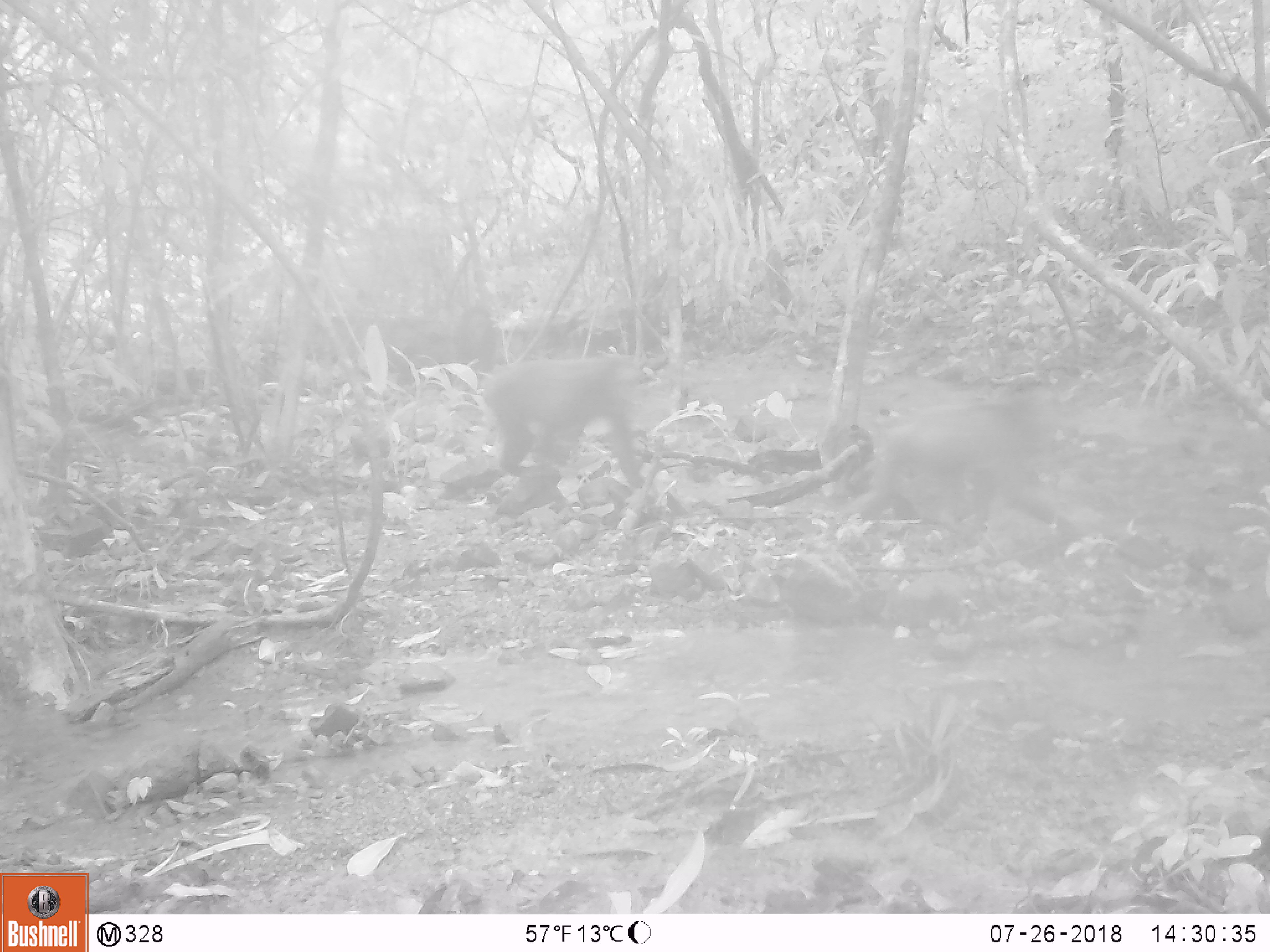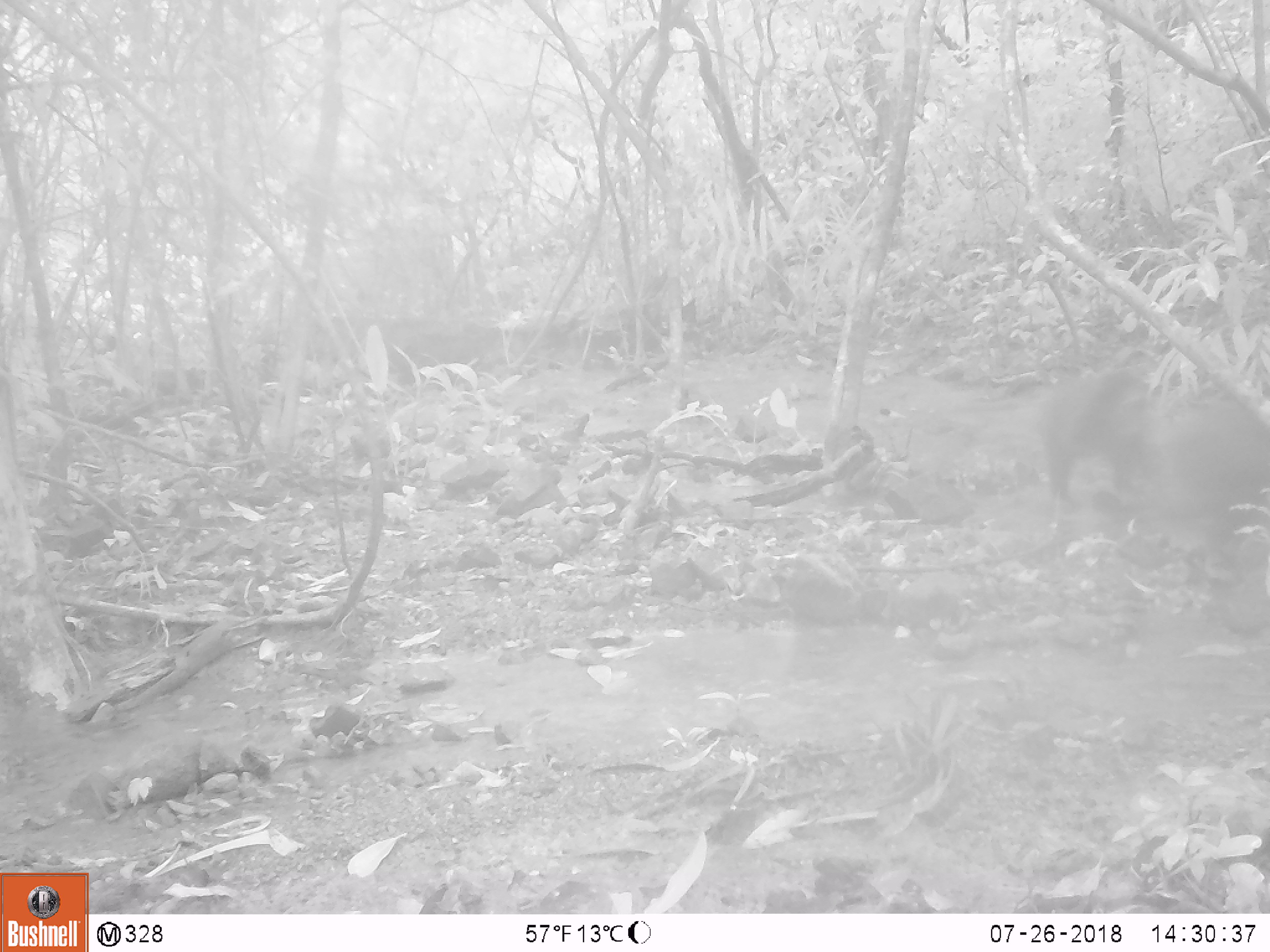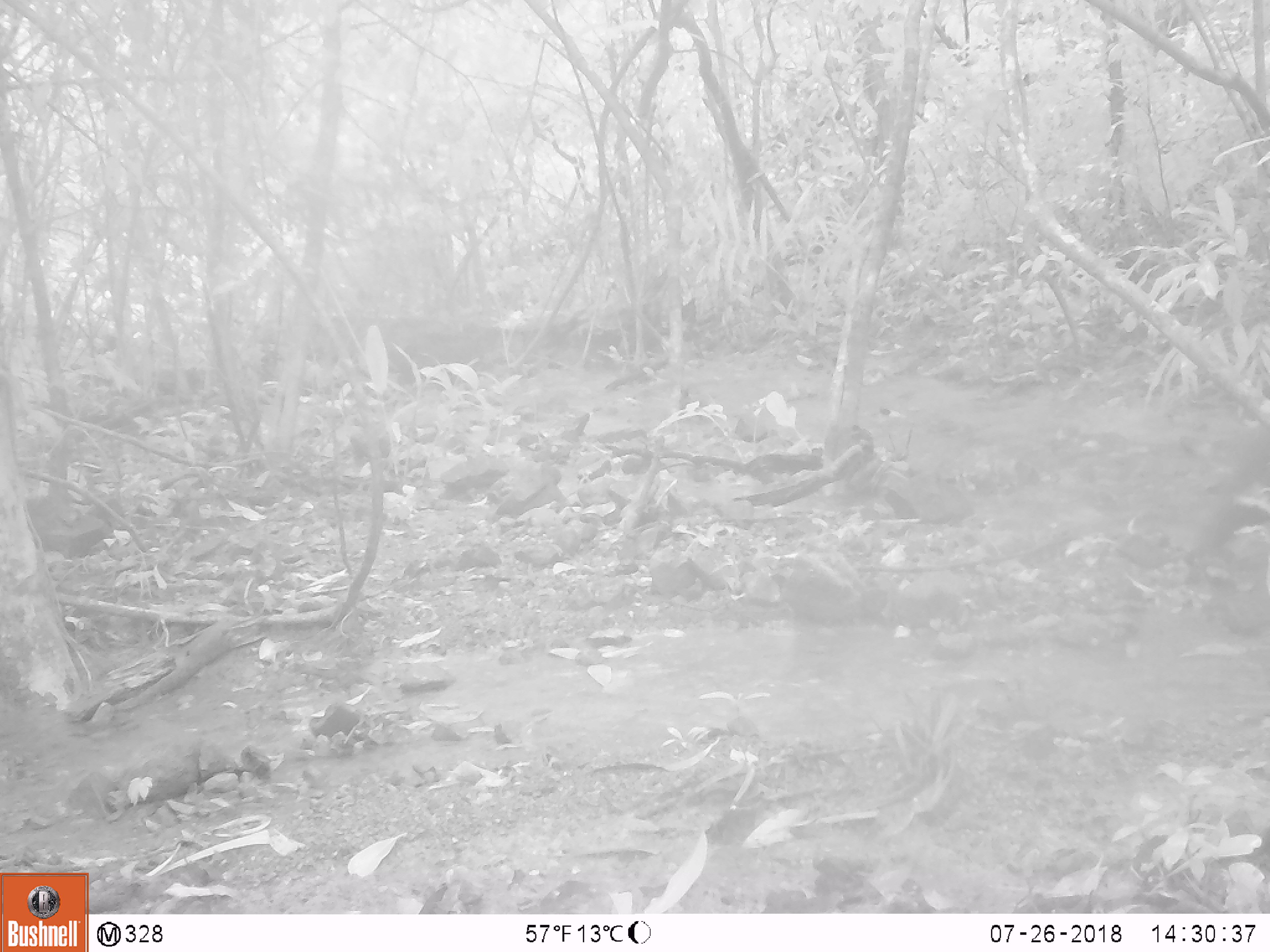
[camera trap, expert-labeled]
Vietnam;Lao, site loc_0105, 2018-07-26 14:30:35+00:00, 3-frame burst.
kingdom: Animalia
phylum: Chordata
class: Mammalia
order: Primates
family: Cercopithecidae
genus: Macaca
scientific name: Macaca arctoides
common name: stump-tailed macaque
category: stump tailed macaque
Stump tailed macaque (stump-tailed macaque) (Macaca arctoides). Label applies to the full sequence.